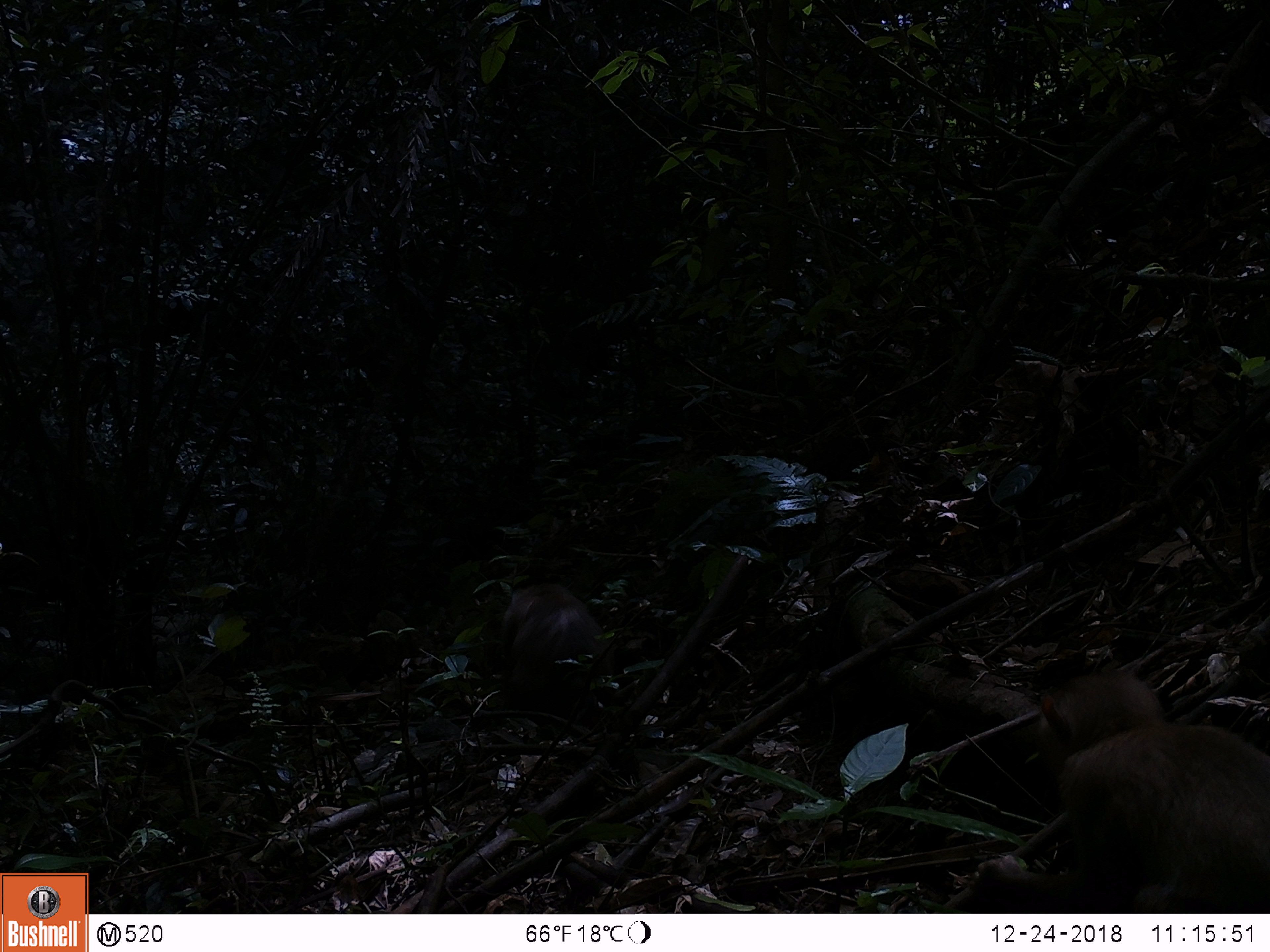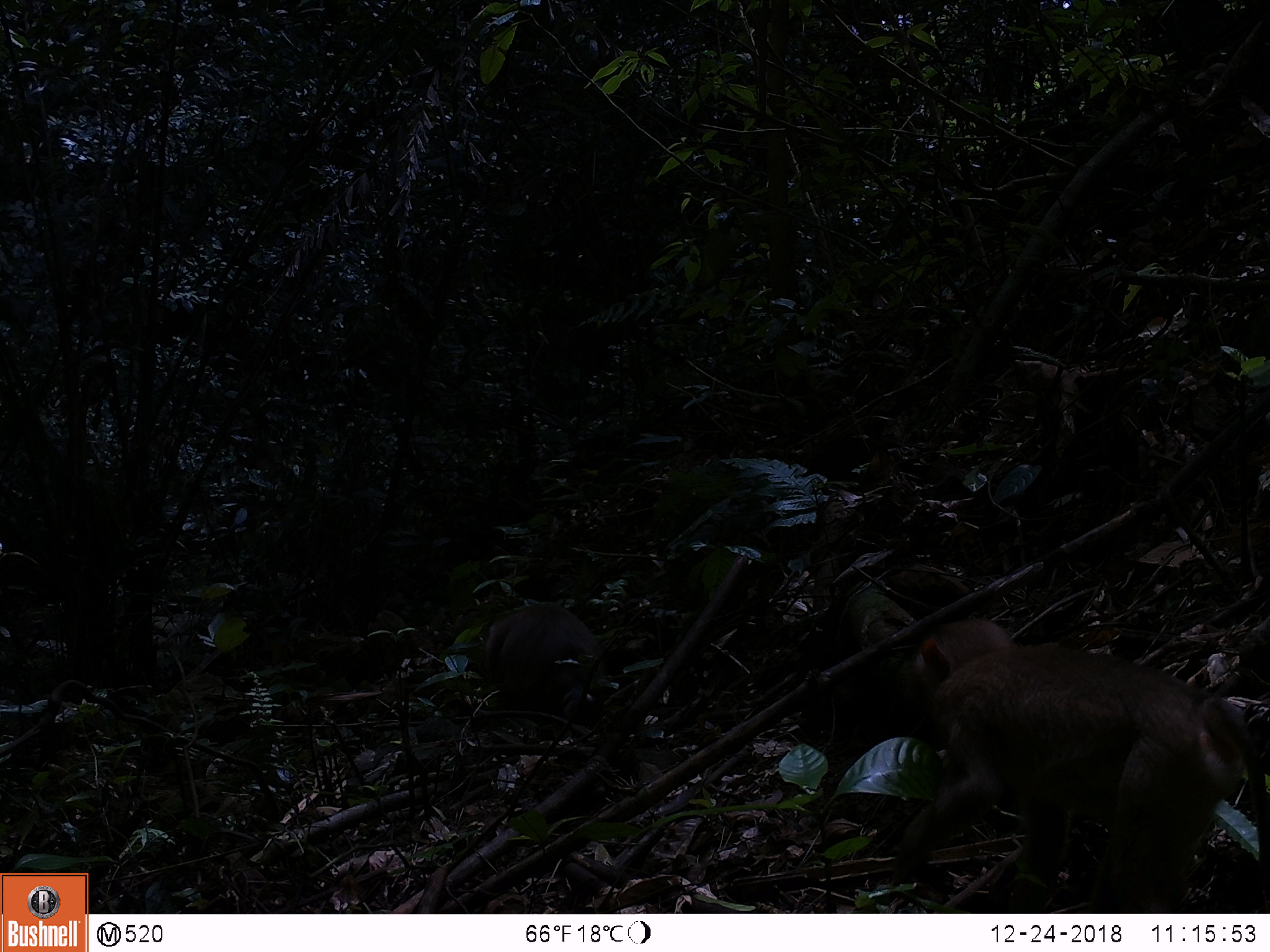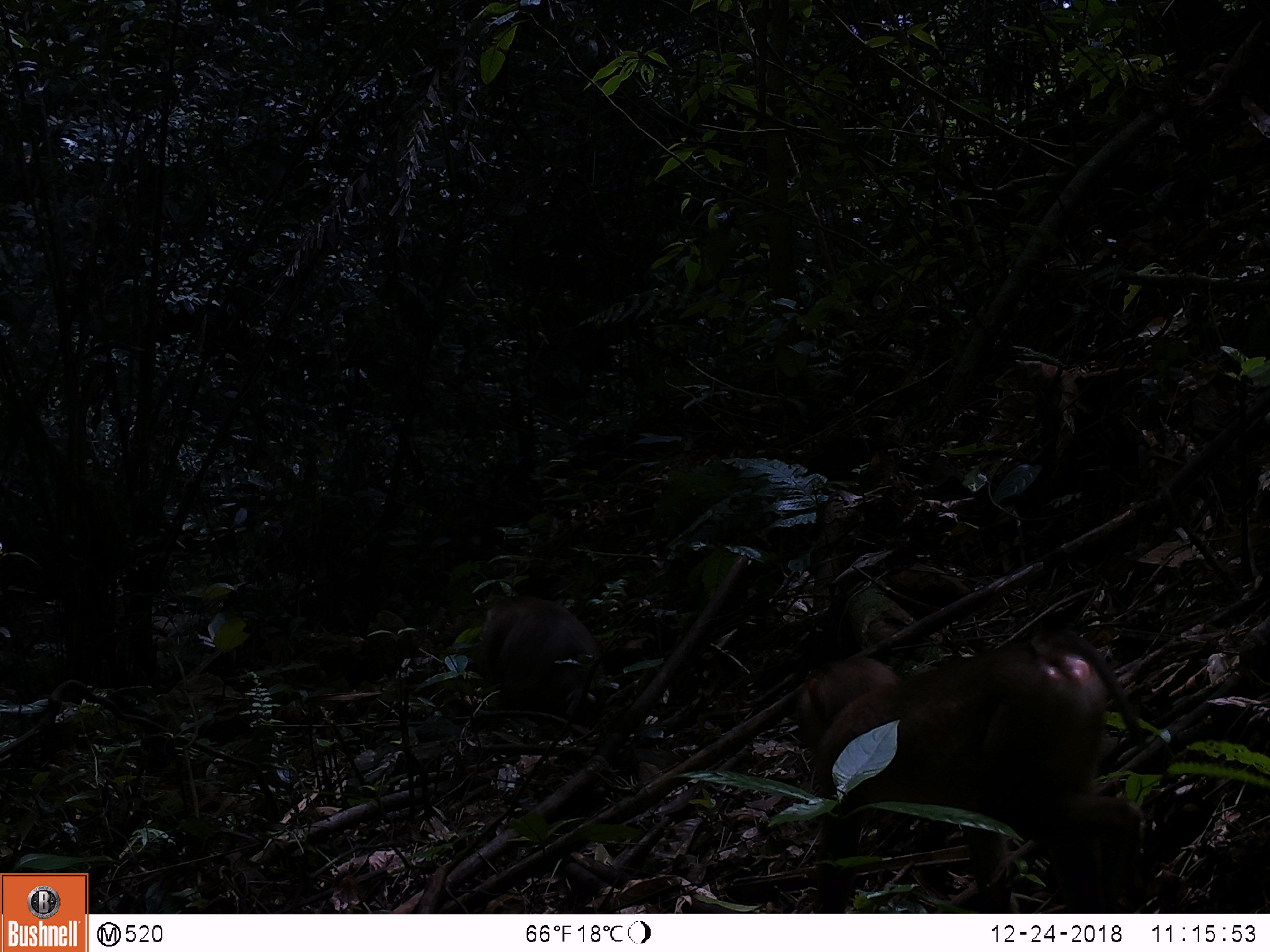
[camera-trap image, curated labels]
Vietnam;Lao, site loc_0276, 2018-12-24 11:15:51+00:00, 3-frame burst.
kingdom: Animalia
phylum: Chordata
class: Mammalia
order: Primates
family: Cercopithecidae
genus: Macaca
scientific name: Macaca nemestrina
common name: pig-tailed macaque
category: pig tailed macaque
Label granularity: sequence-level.